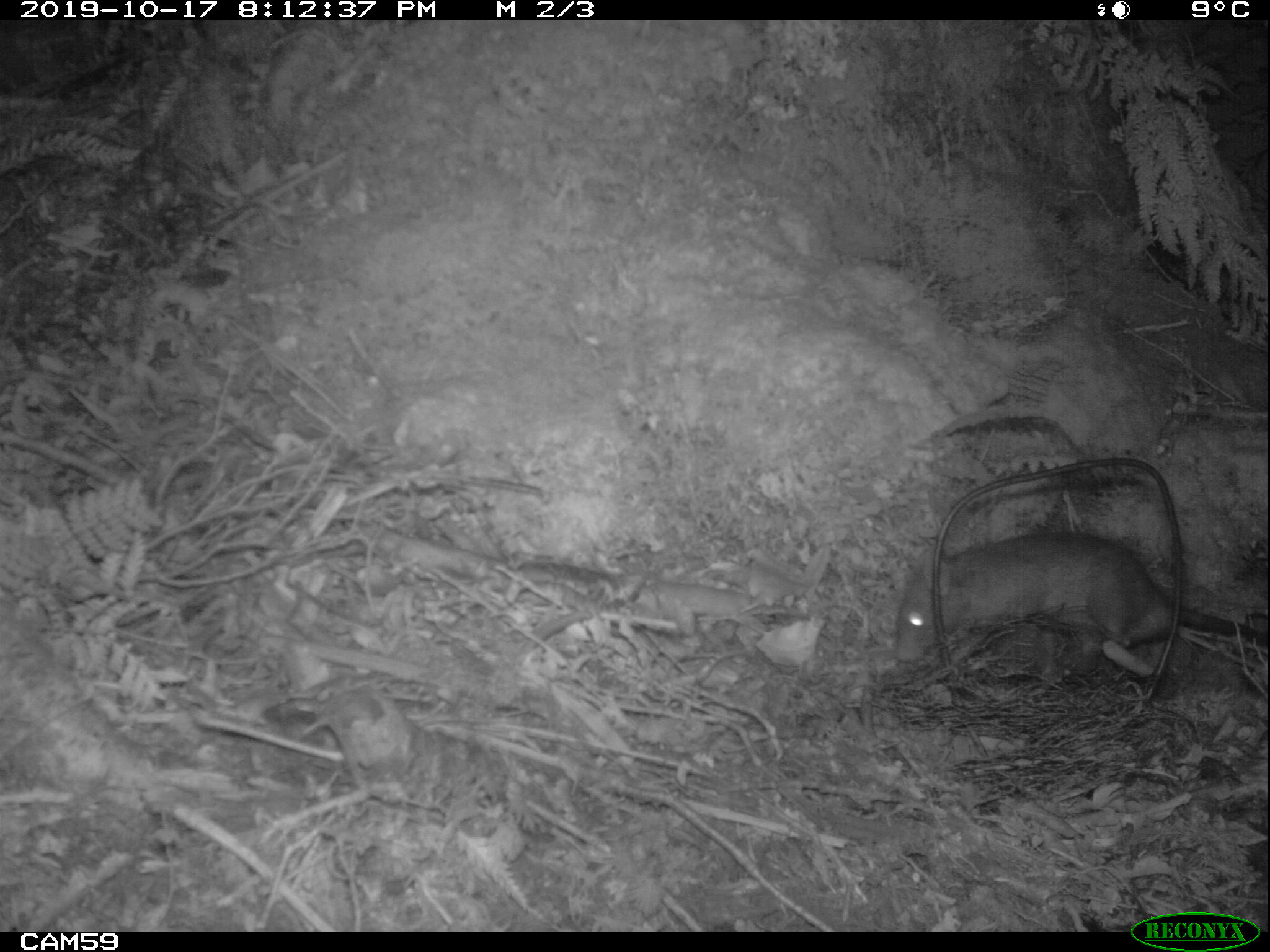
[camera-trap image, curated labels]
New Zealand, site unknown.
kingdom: Animalia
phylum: Chordata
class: Mammalia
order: Rodentia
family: Muridae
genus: Rattus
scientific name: Rattus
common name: rat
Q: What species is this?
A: Rat (Rattus).